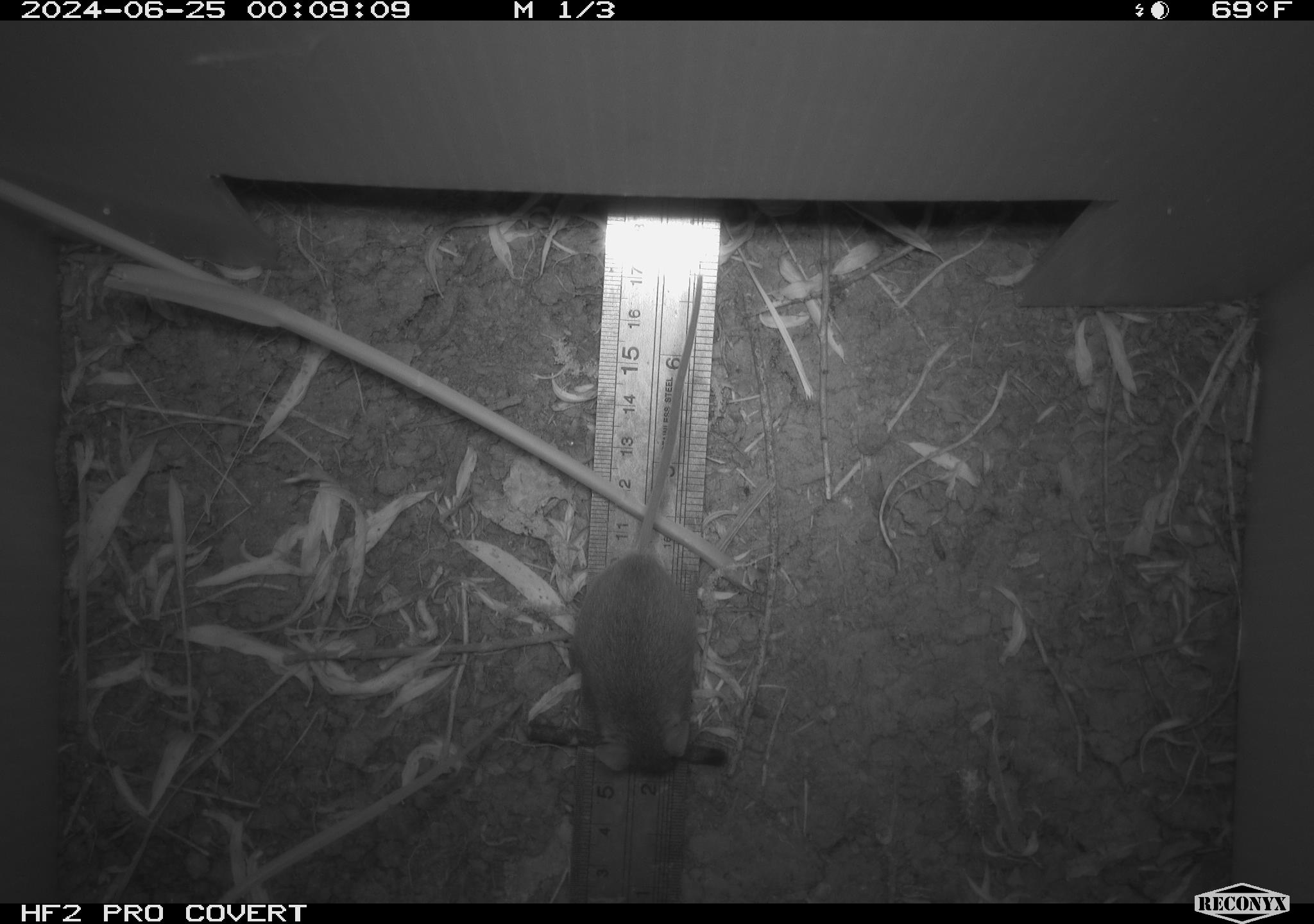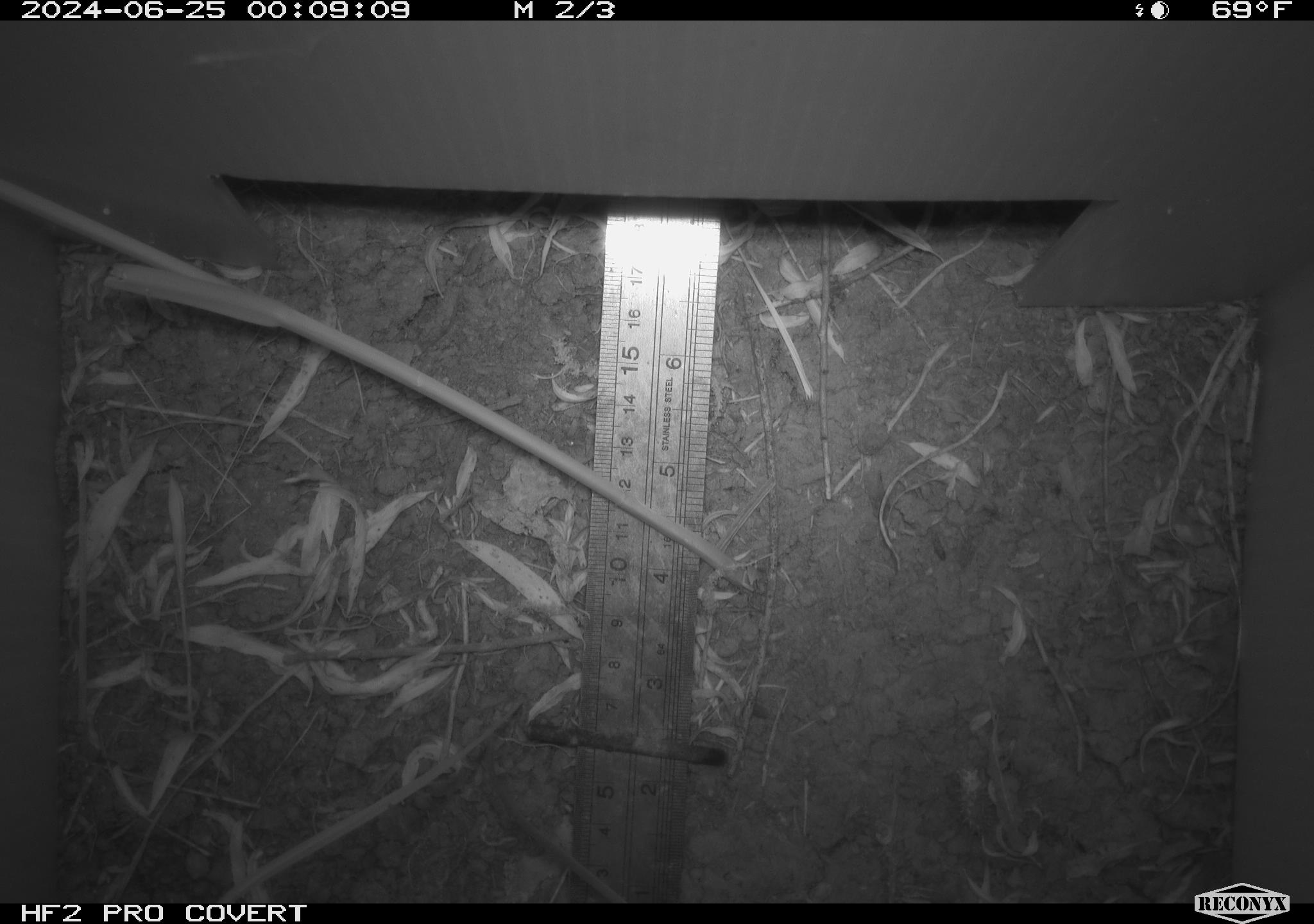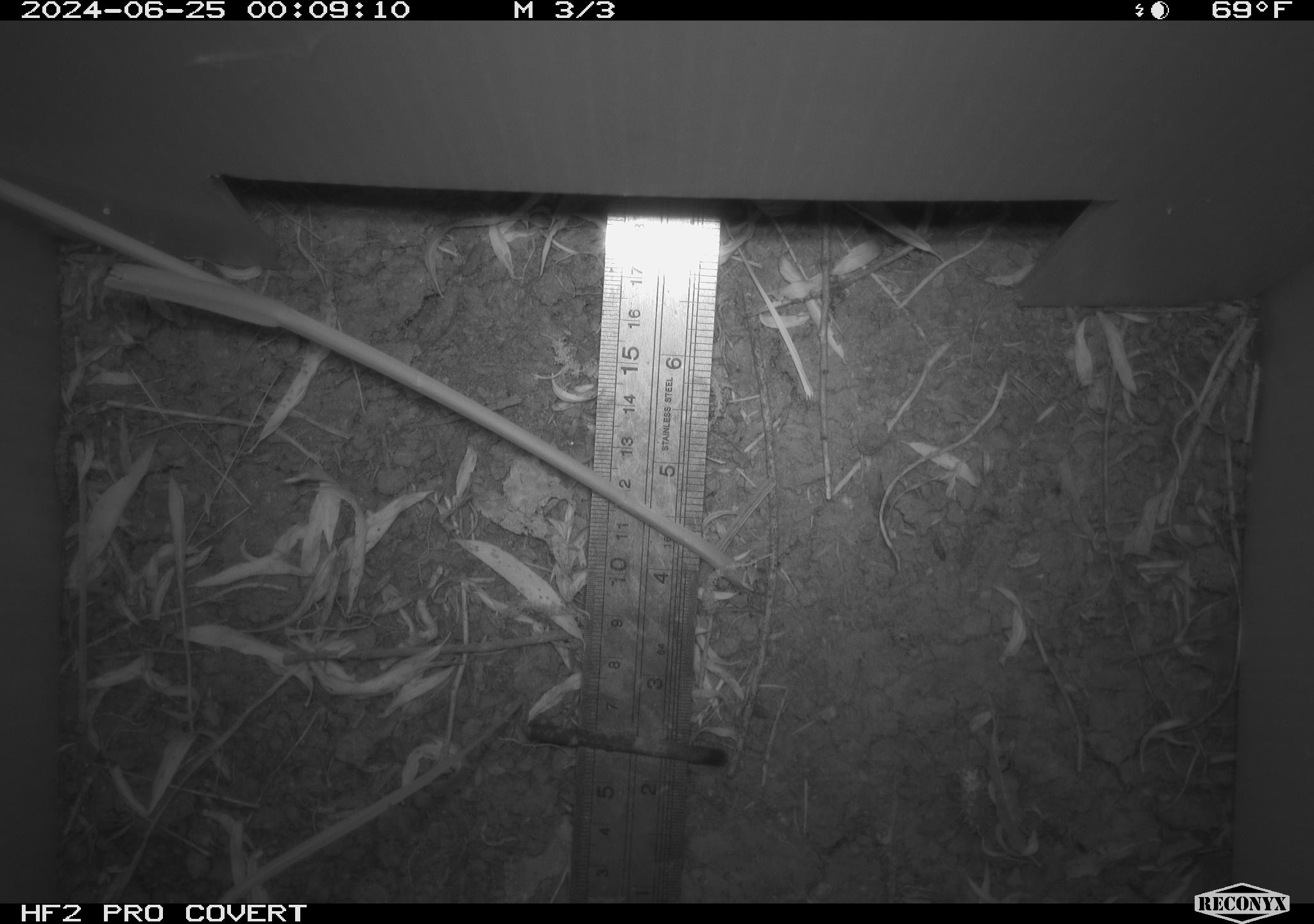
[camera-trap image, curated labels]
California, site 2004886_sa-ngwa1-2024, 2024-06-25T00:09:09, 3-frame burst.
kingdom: Animalia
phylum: Chordata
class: Mammalia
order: Rodentia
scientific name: Rodentia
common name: mouse species